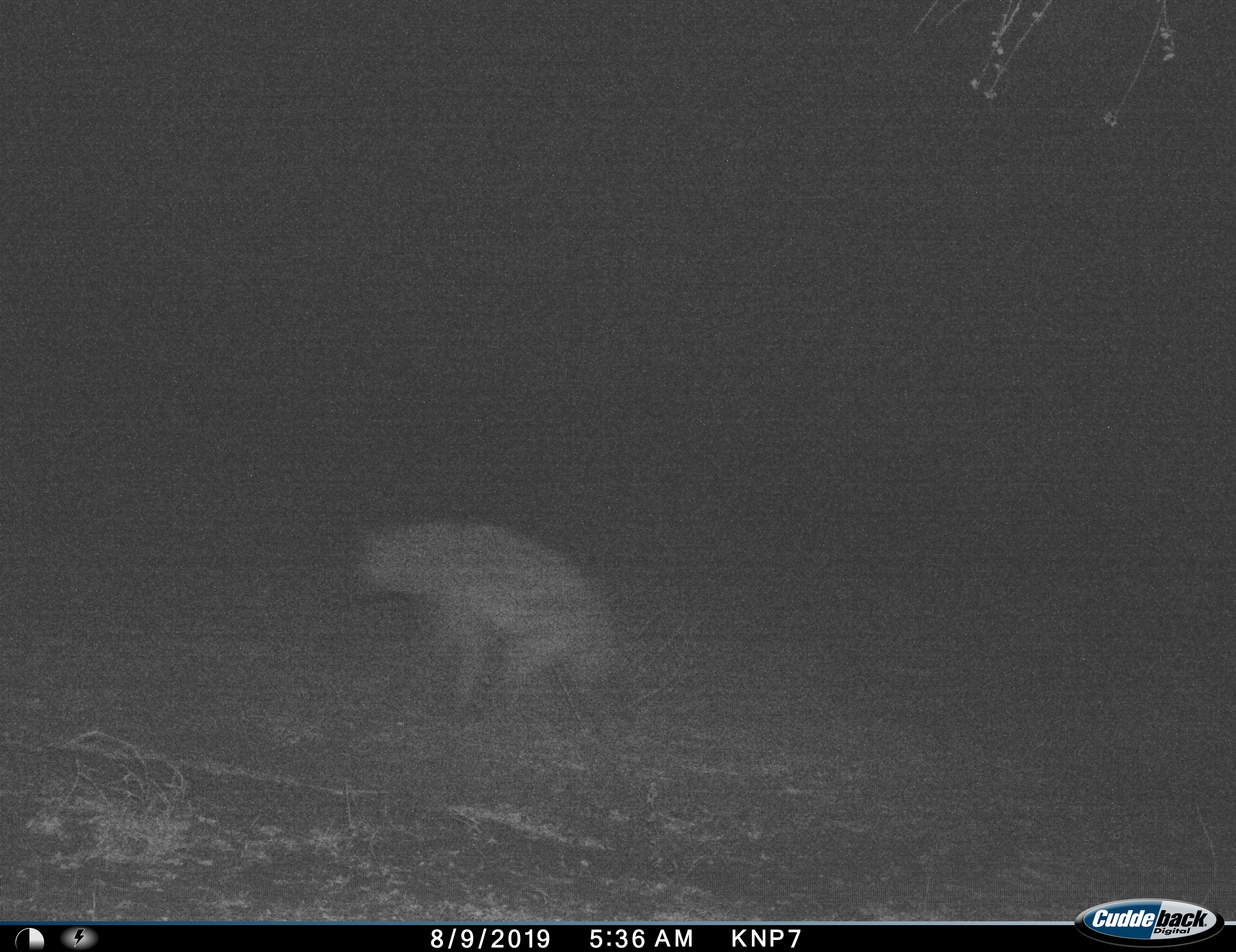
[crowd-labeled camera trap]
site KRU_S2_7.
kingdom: Animalia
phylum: Chordata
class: Mammalia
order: Carnivora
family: Hyaenidae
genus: Crocuta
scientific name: Crocuta crocuta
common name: spotted hyena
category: hyenaspotted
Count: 1.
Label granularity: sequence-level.